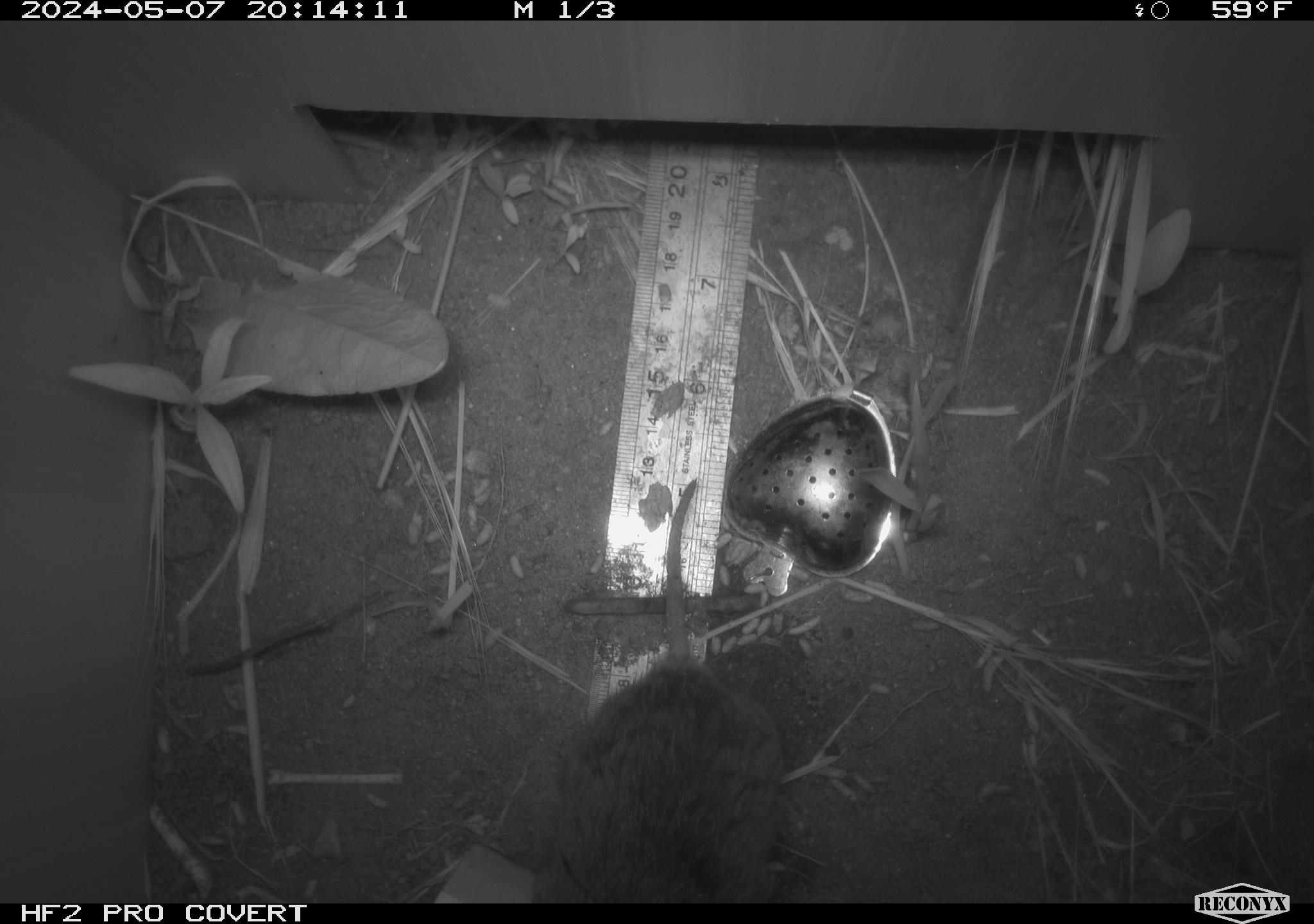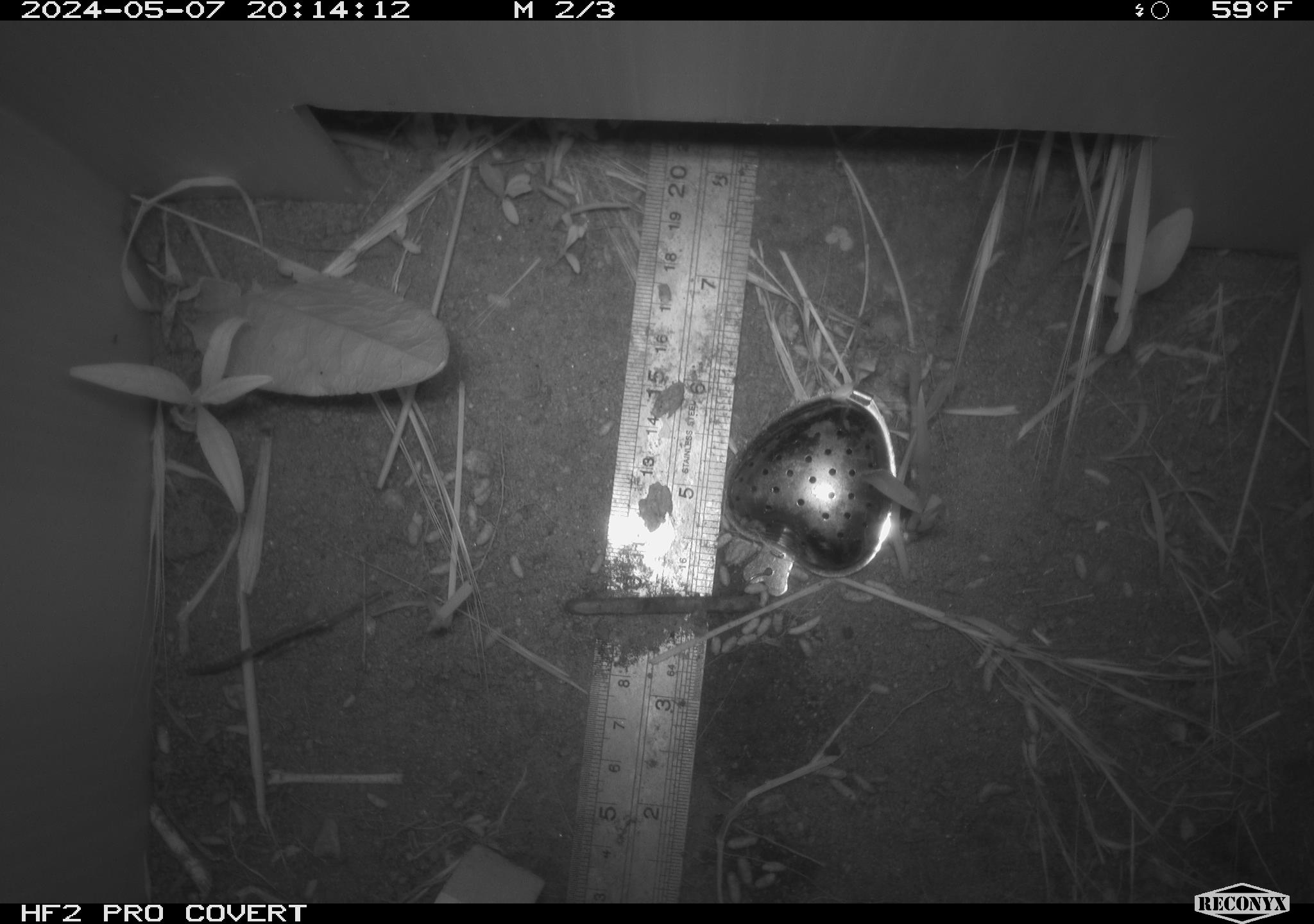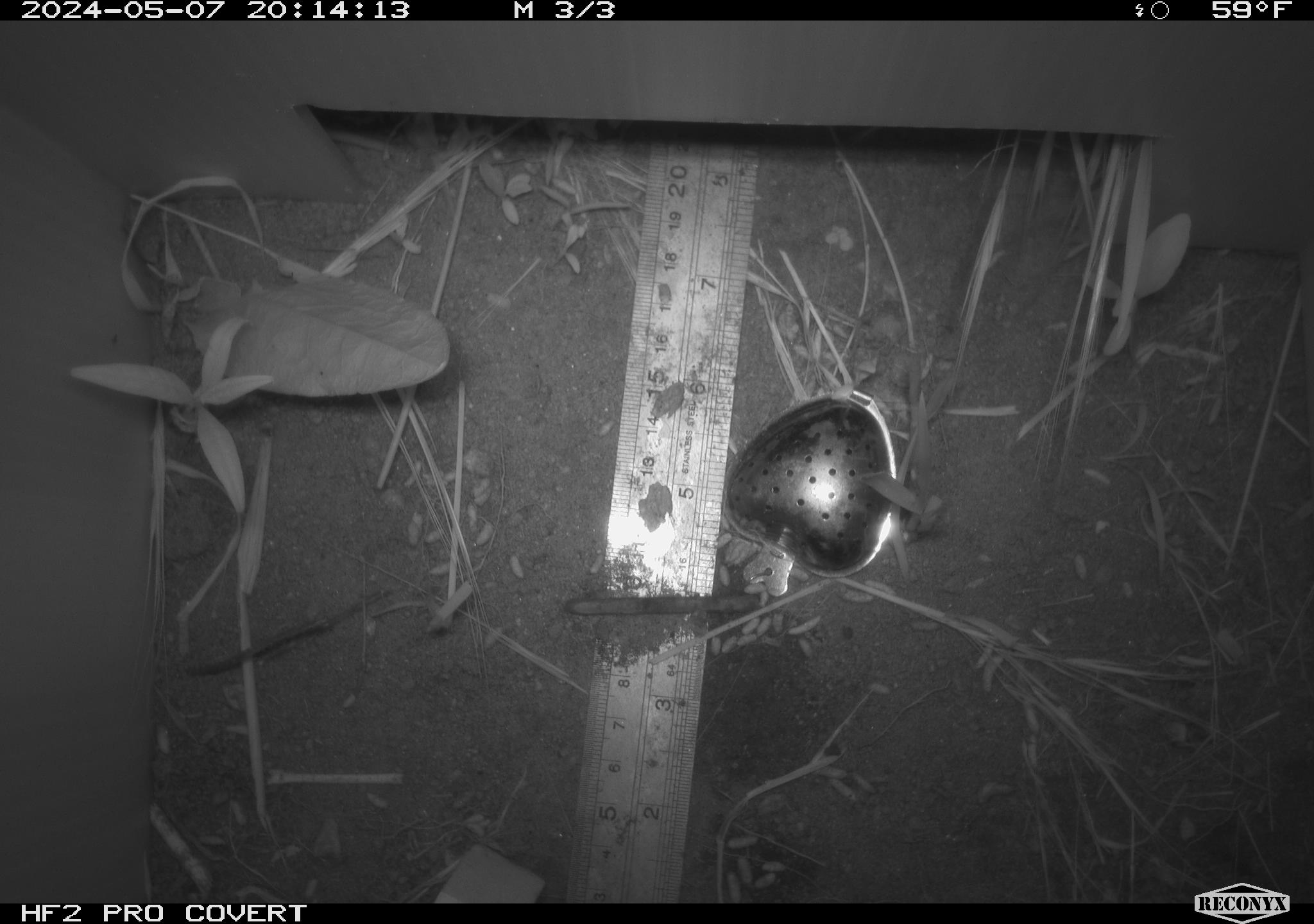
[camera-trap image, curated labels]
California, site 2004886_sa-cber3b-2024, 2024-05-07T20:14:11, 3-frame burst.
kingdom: Animalia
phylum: Chordata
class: Mammalia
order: Rodentia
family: Cricetidae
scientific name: Arvicolinae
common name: voles, lemmings, and muskrats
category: arvicolinae subfamily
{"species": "arvicolinae subfamily (voles, lemmings, and muskrats) (Arvicolinae)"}